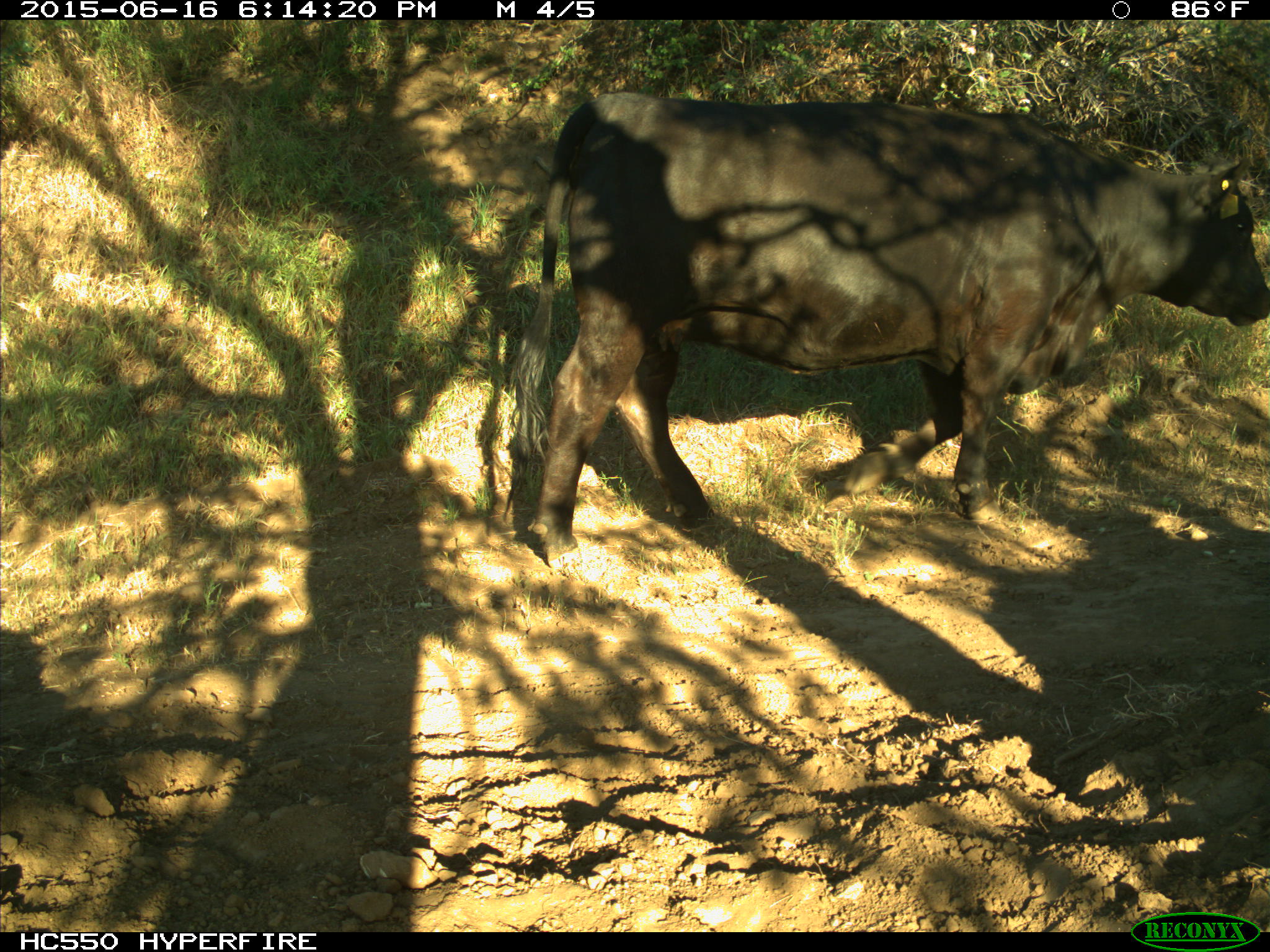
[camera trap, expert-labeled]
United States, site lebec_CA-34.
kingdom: Animalia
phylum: Chordata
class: Mammalia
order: Artiodactyla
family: Bovidae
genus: Bos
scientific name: Bos taurus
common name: domestic cow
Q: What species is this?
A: Bos taurus (domestic cow).